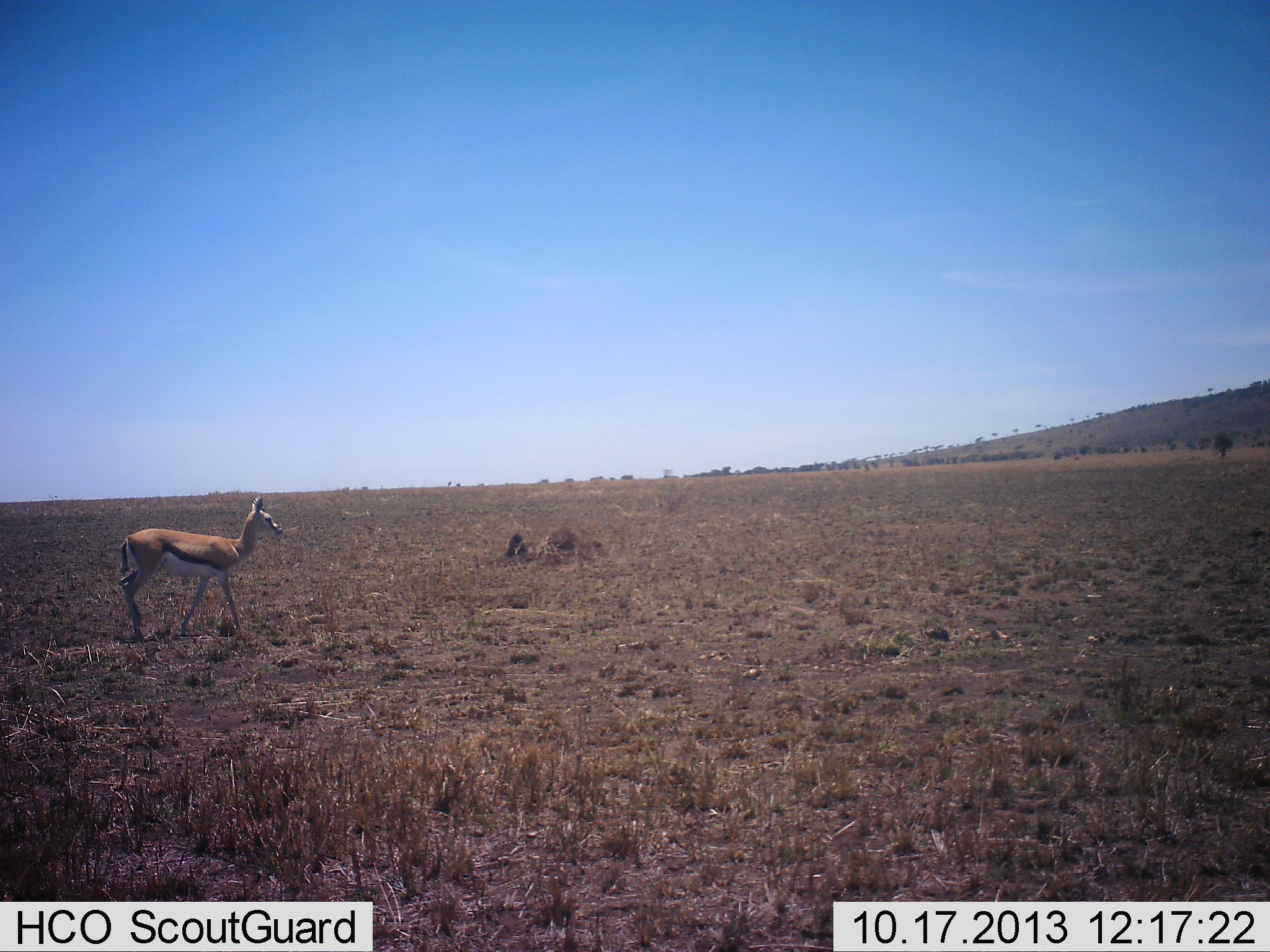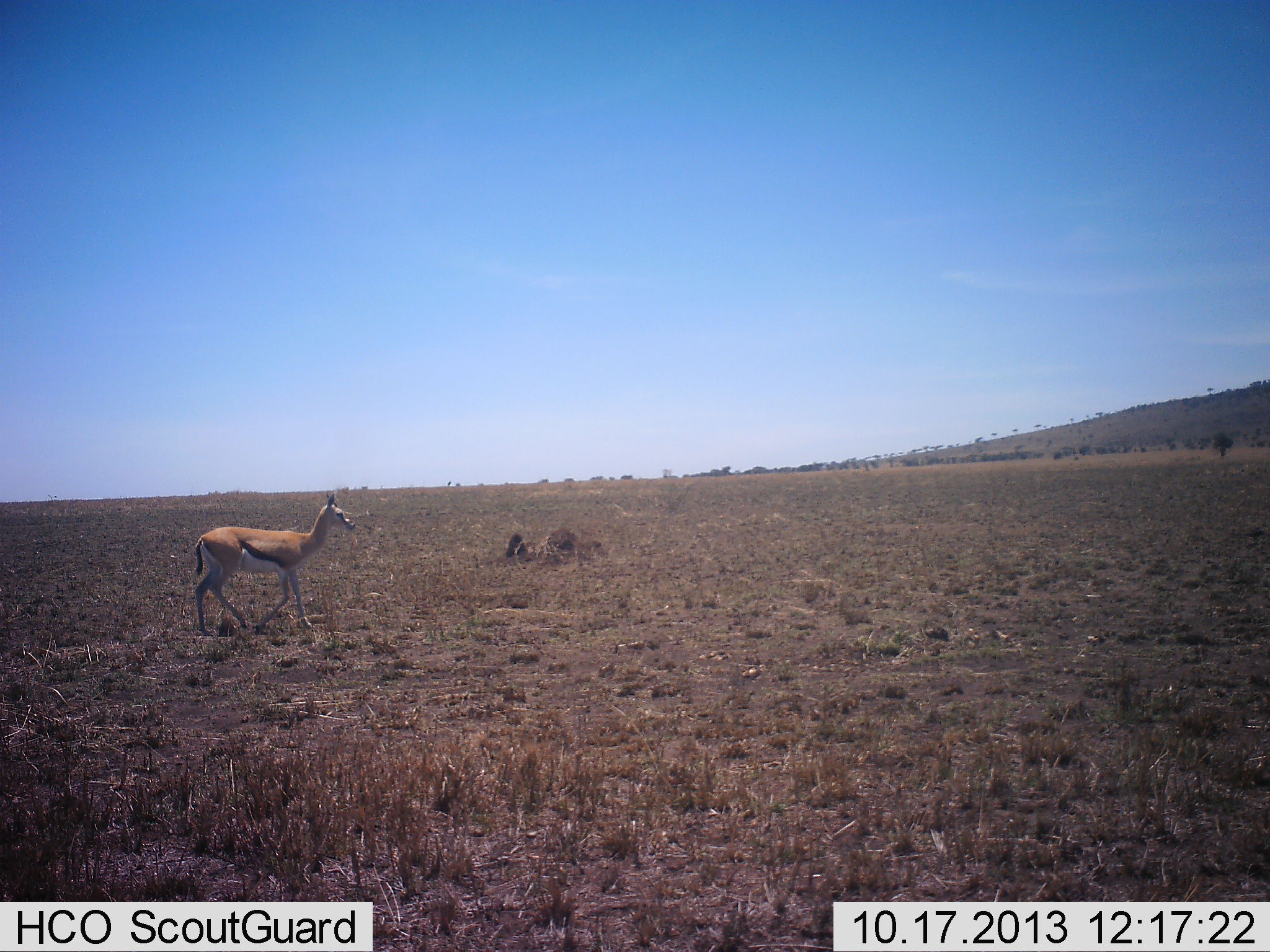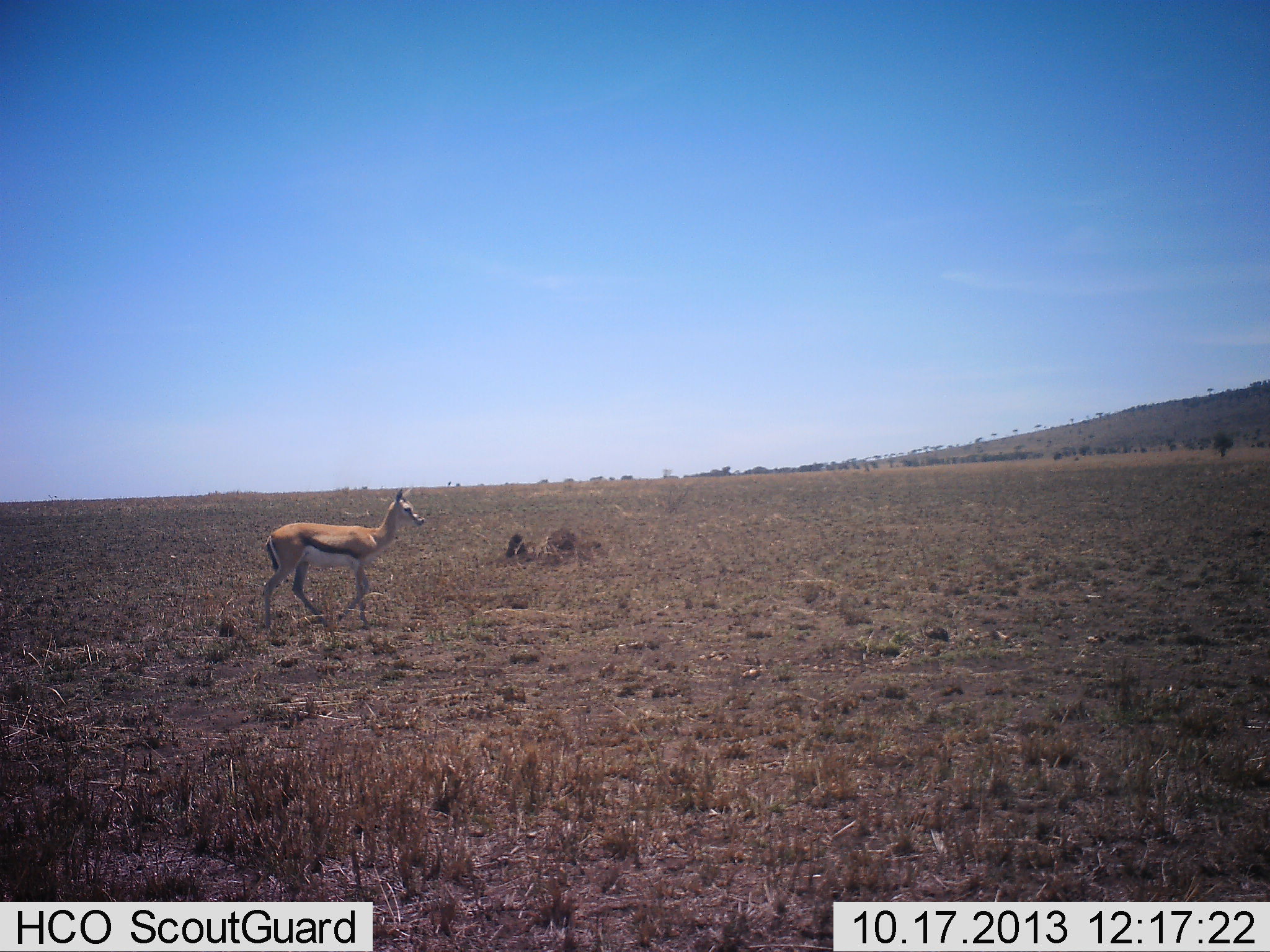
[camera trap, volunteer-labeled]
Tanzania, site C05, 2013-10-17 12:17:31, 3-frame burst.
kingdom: Animalia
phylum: Chordata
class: Mammalia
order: Artiodactyla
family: Bovidae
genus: Eudorcas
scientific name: Eudorcas thomsonii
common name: thomson's gazelle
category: gazellethomsons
Gazellethomsons (thomson's gazelle) (Eudorcas thomsonii), count 1. Behavior (volunteer vote fractions): standing 0%, resting 0%, moving 100%, interacting 0%. Young present (vote fraction): 0%. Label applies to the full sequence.